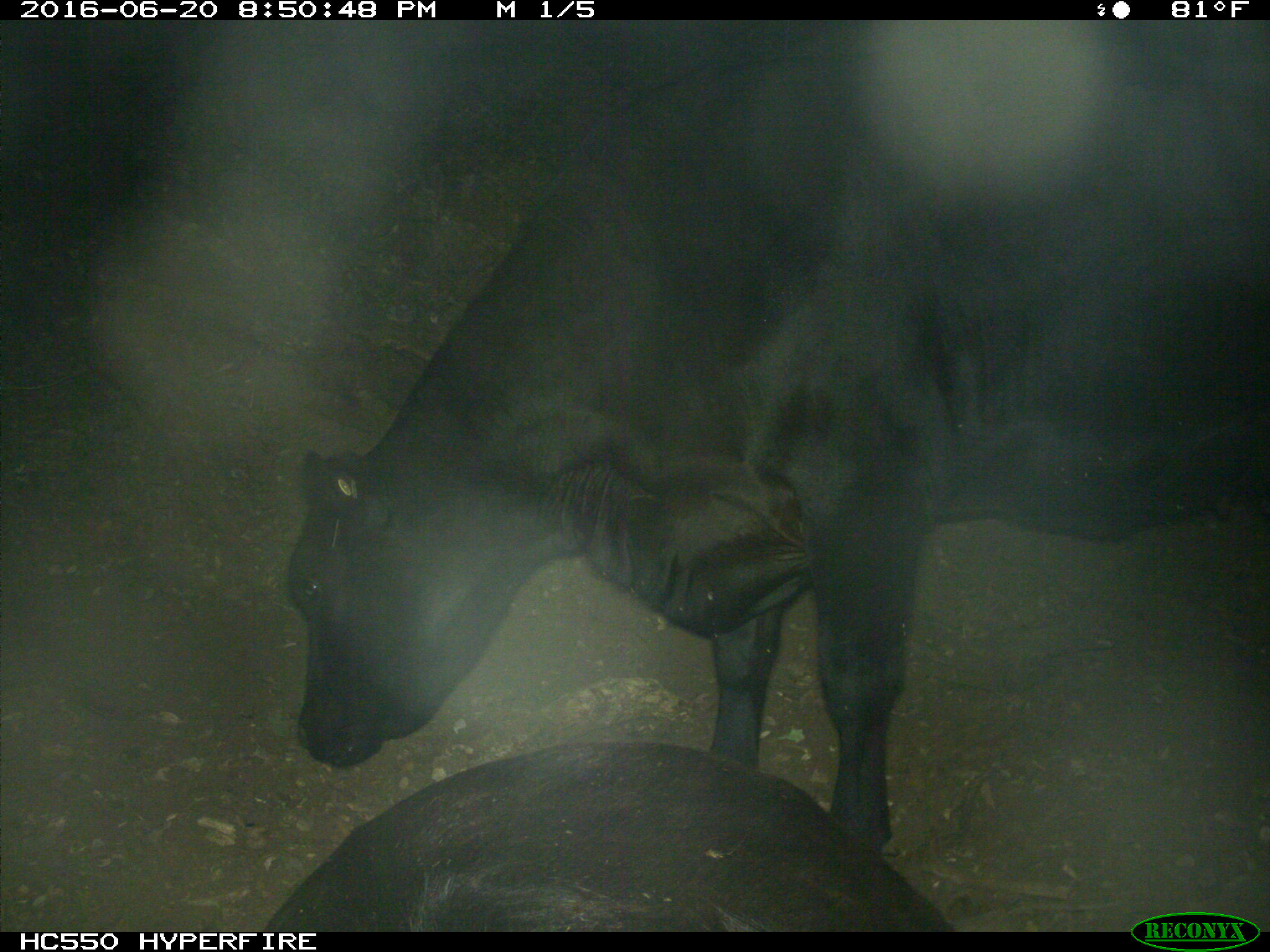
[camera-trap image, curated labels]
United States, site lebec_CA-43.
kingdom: Animalia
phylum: Chordata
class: Mammalia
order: Artiodactyla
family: Bovidae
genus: Bos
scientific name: Bos taurus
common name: domestic cow